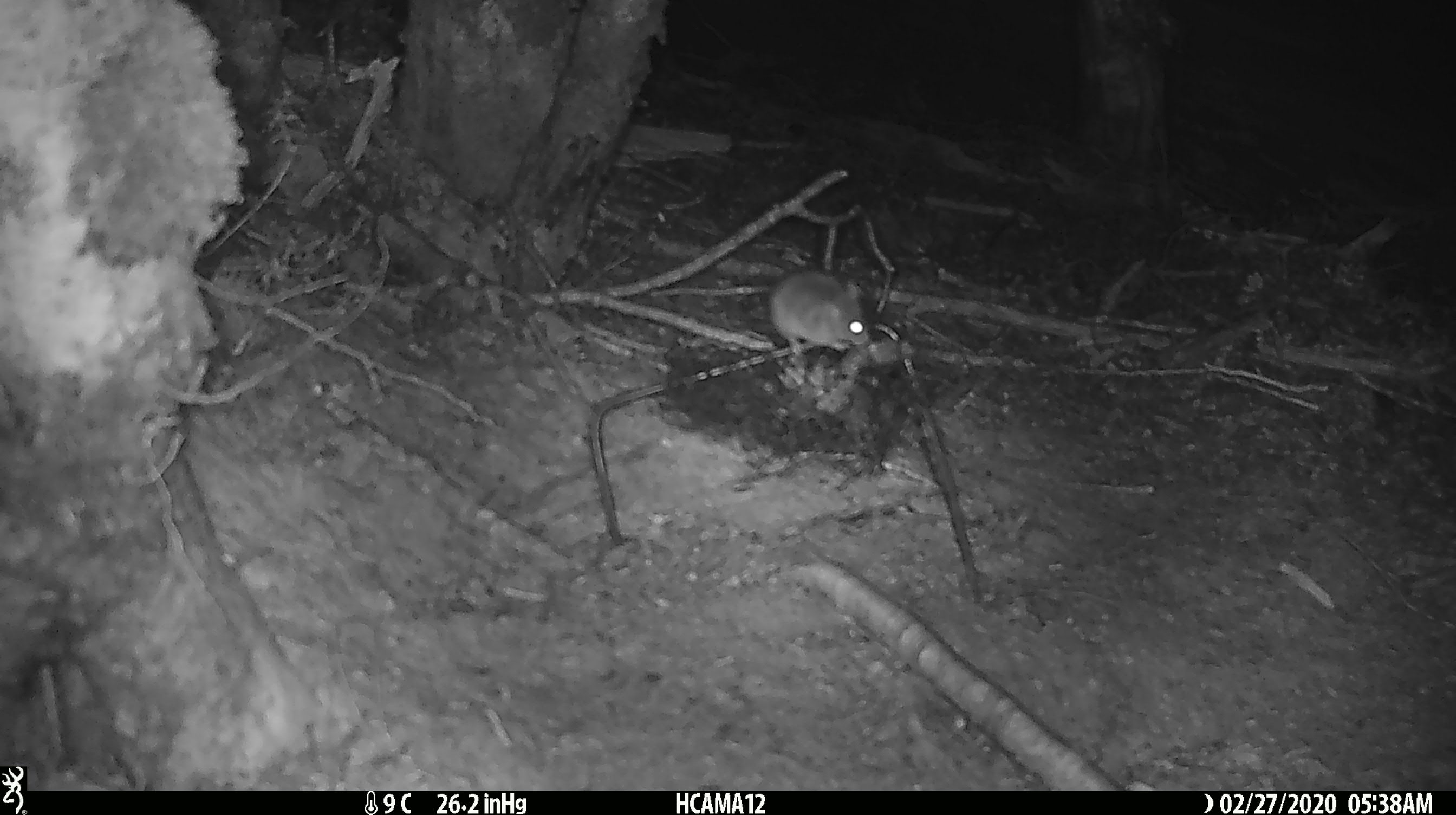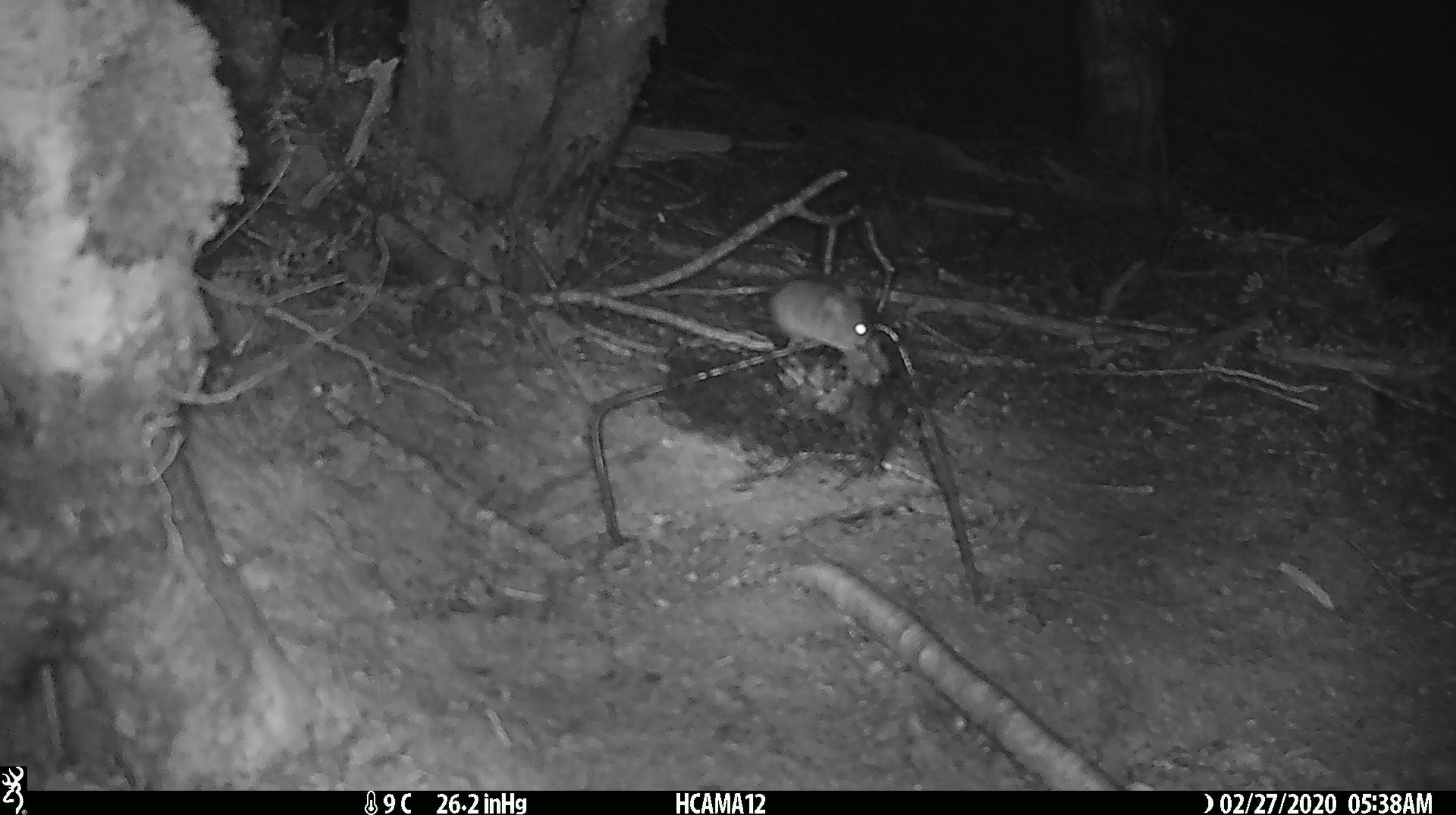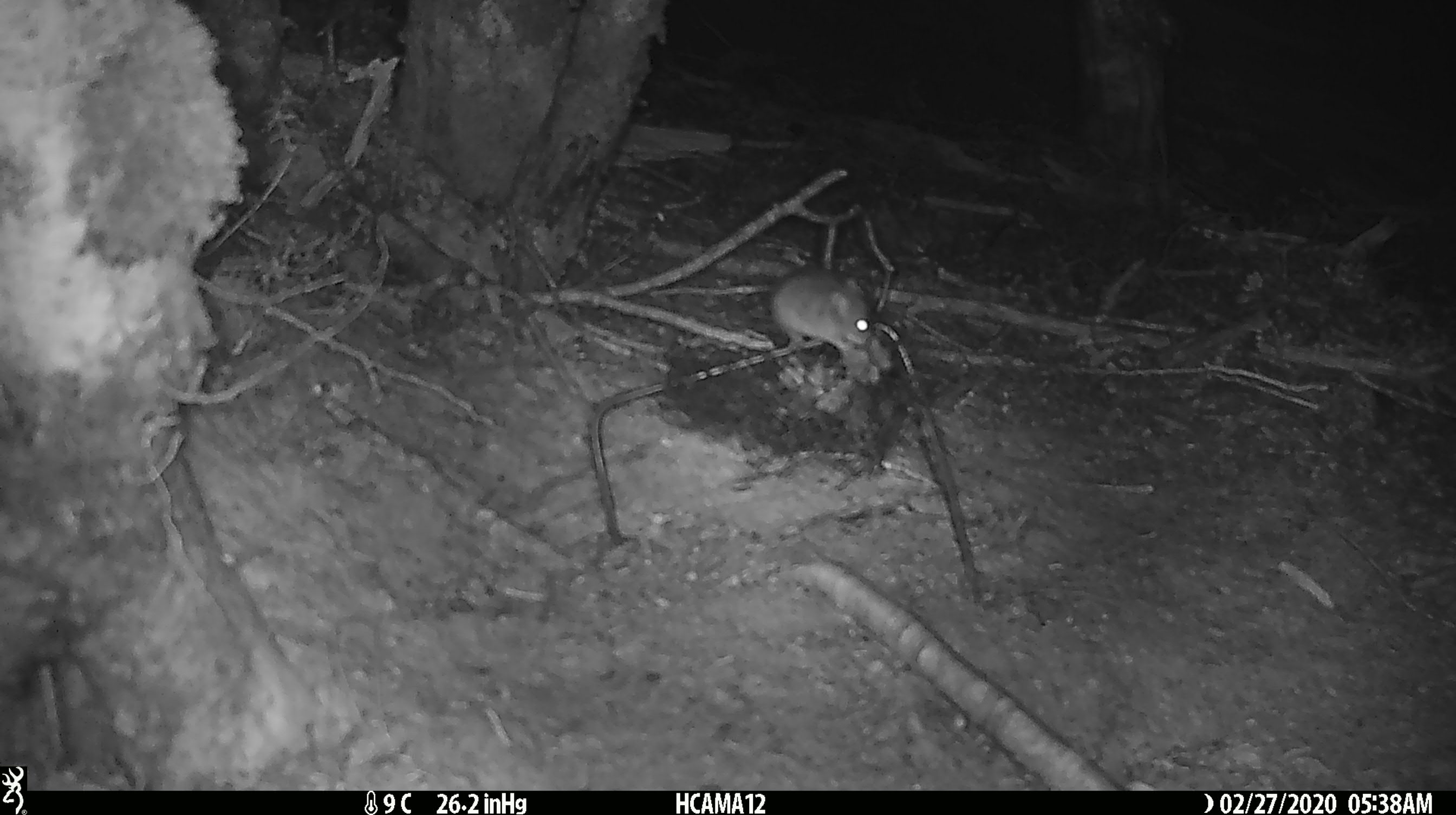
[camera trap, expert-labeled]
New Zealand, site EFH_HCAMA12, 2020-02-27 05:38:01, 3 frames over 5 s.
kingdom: Animalia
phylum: Chordata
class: Mammalia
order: Rodentia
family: Muridae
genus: Mus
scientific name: Mus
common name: mouse